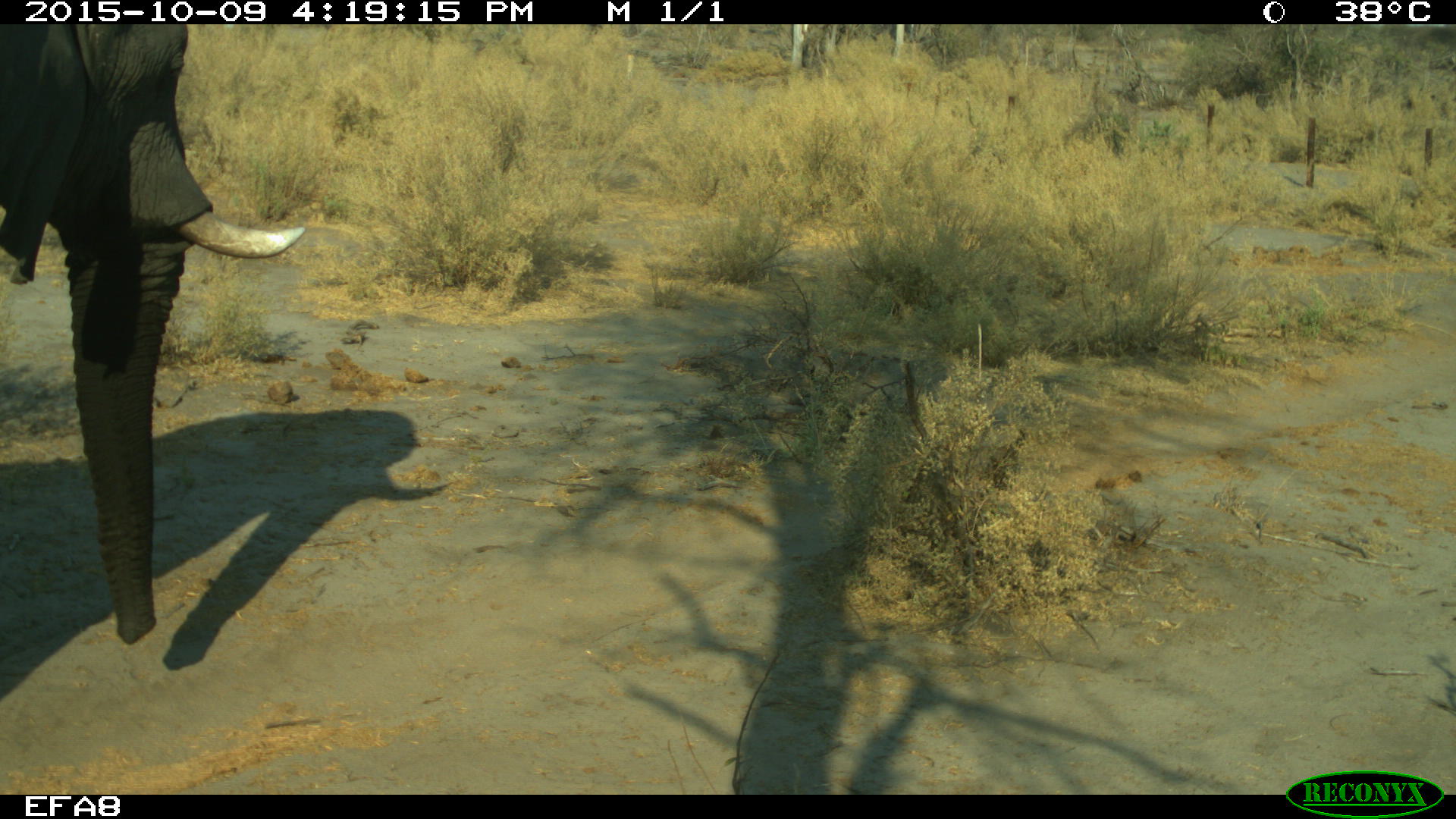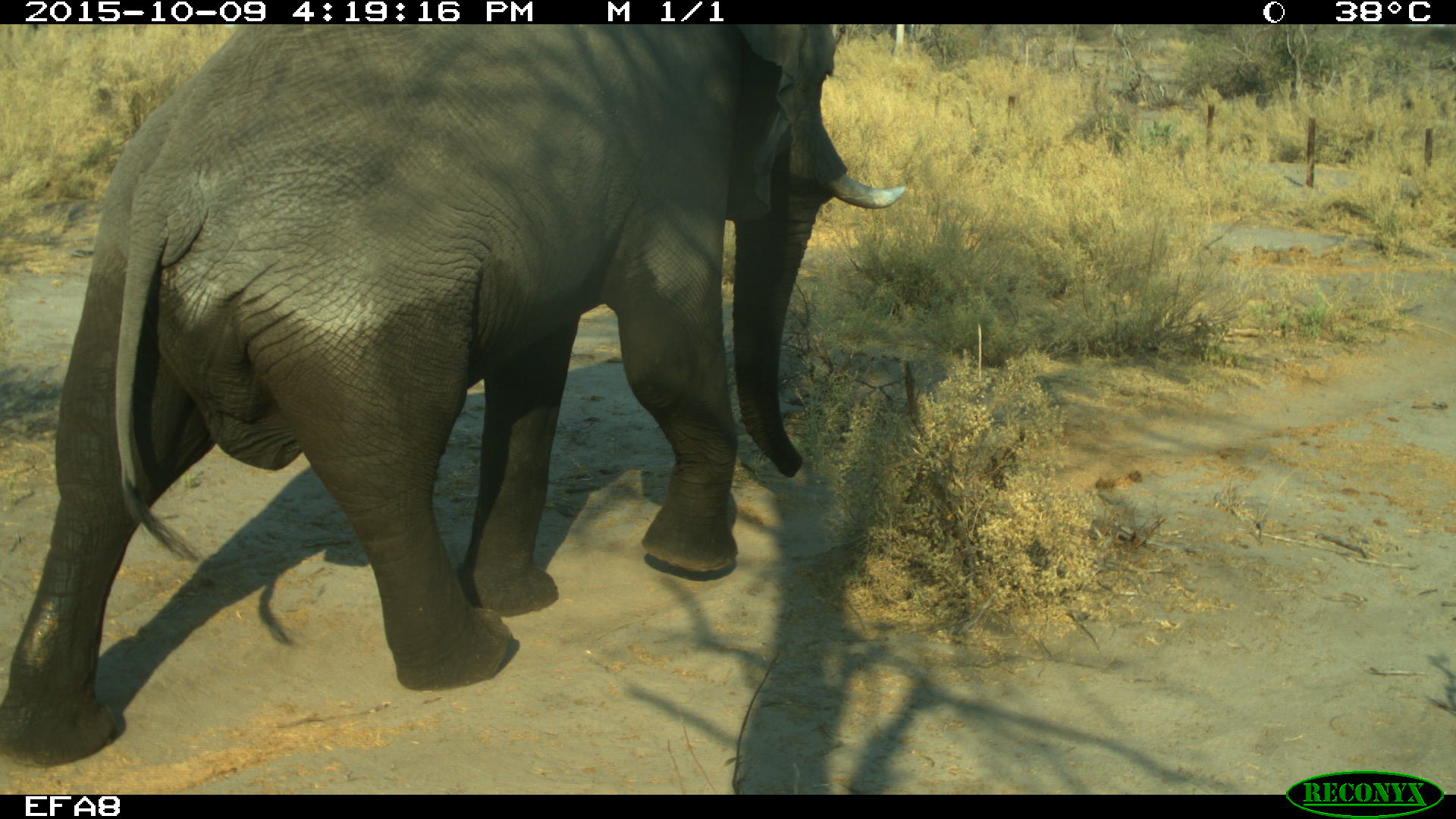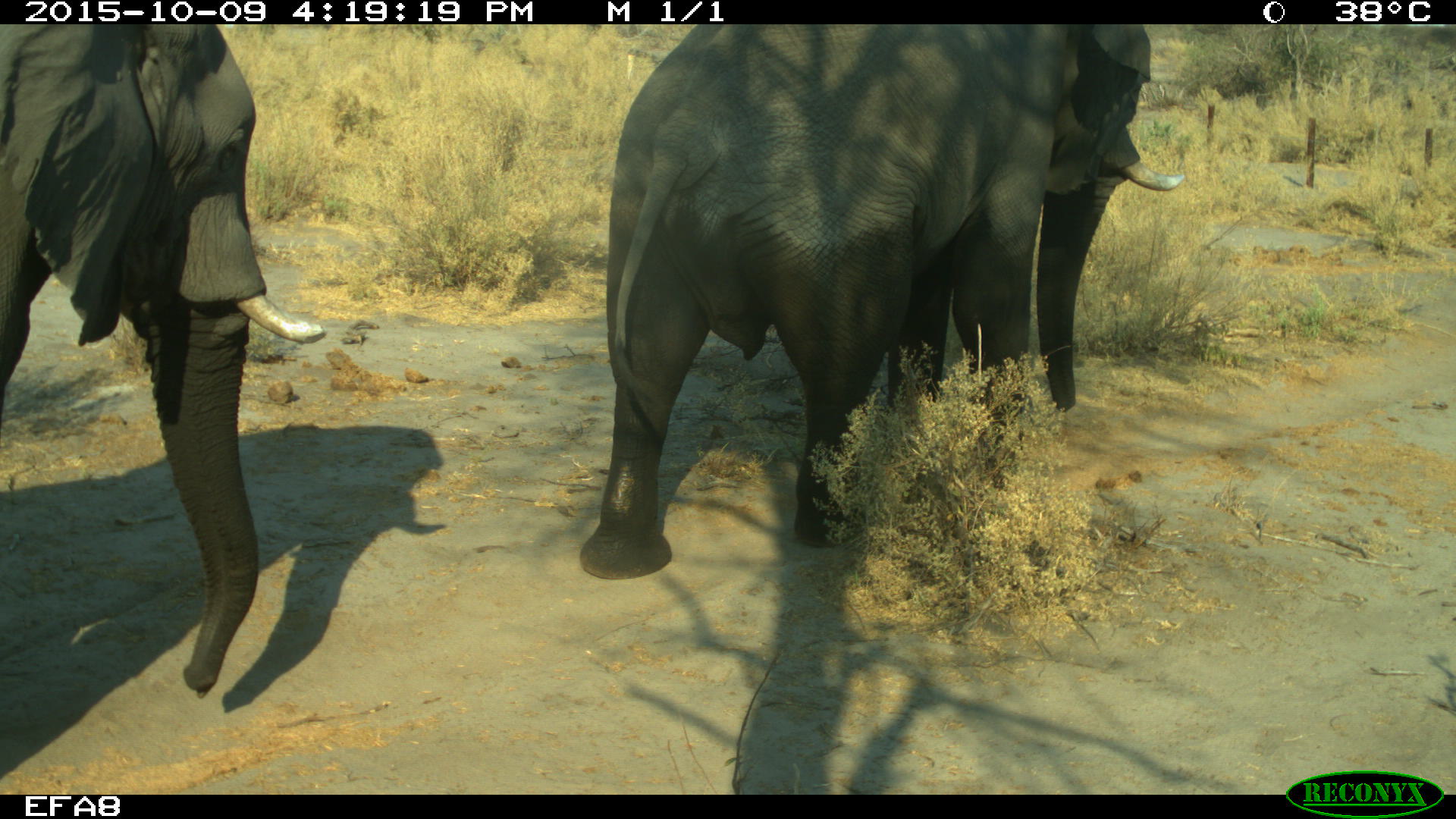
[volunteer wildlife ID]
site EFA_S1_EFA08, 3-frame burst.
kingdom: Animalia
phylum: Chordata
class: Mammalia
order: Proboscidea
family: Elephantidae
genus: Loxodonta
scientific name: Loxodonta africana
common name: african bush elephant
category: elephant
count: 1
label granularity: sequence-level